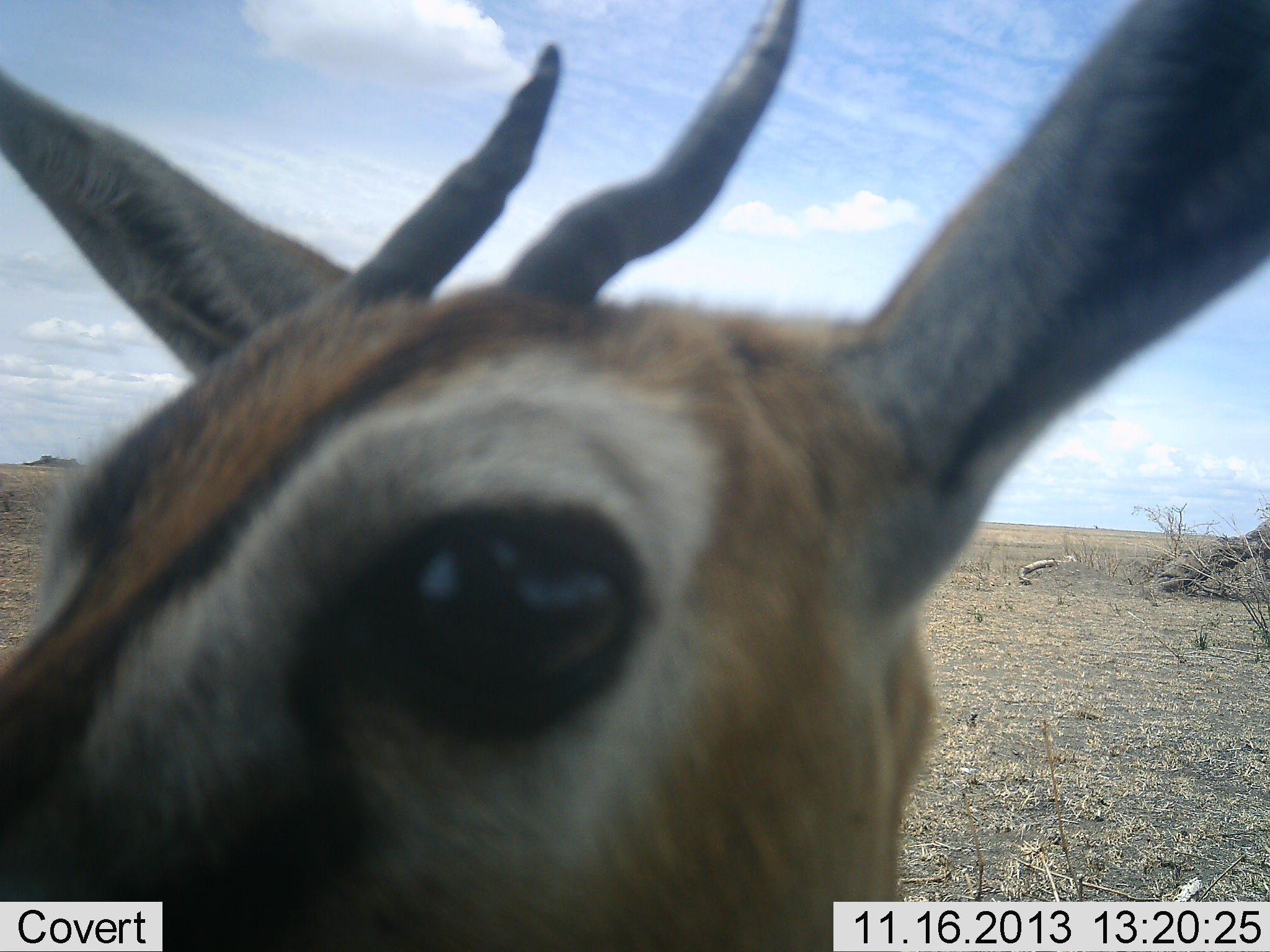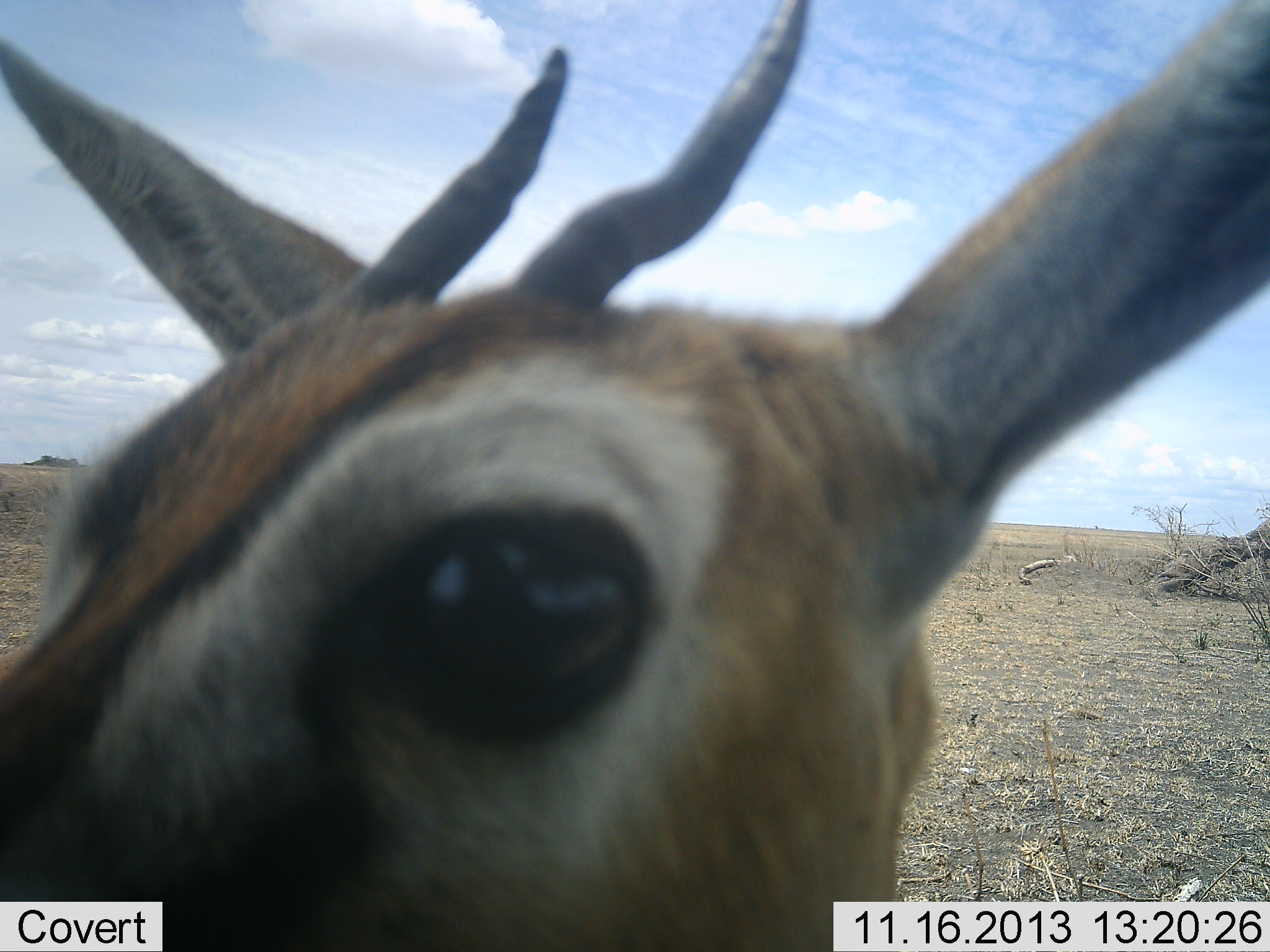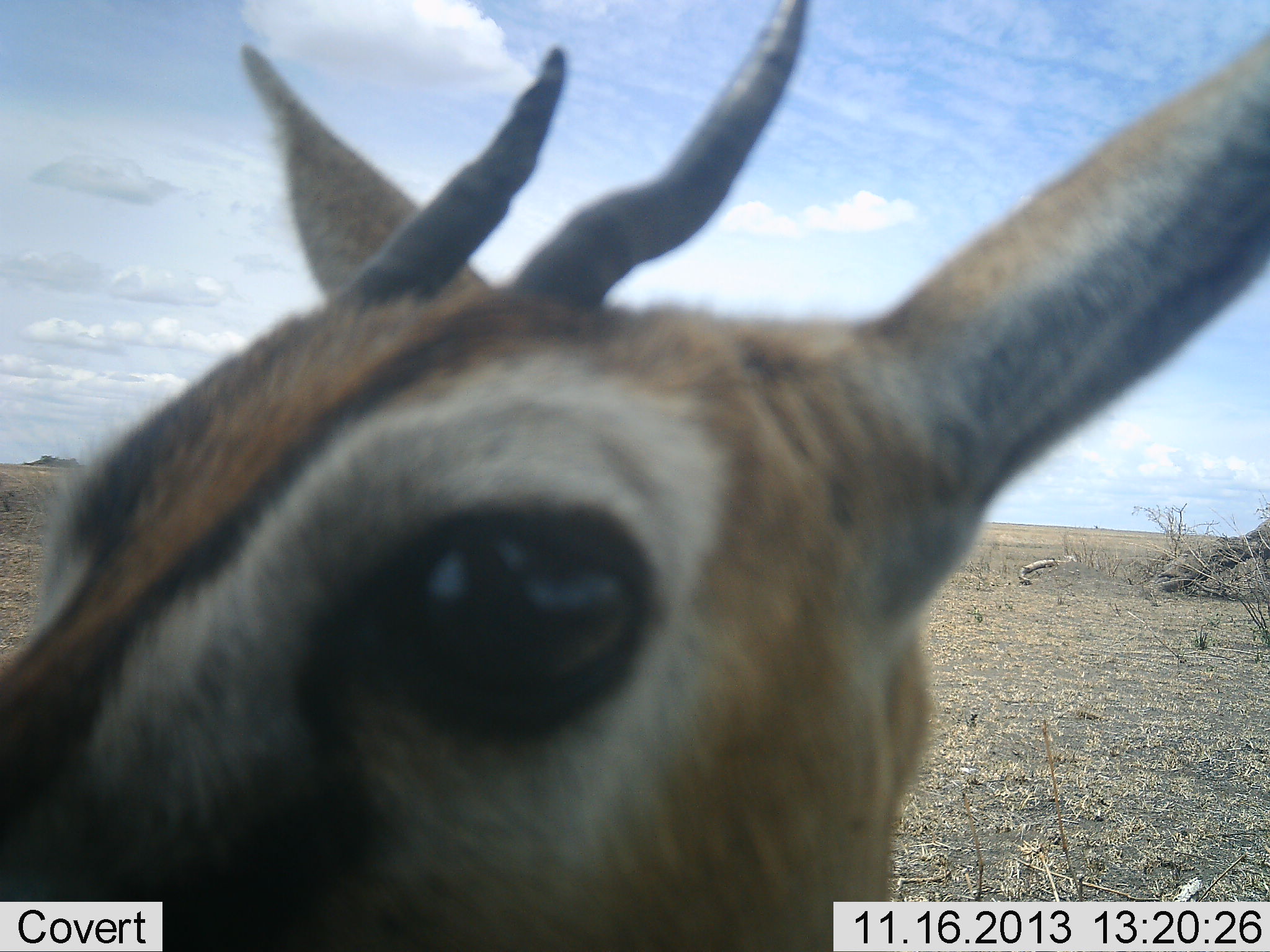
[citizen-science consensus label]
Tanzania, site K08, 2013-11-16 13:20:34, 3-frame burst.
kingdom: Animalia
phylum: Chordata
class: Mammalia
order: Artiodactyla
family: Bovidae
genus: Eudorcas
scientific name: Eudorcas thomsonii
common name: thomson's gazelle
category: gazellethomsons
Gazellethomsons (thomson's gazelle) (Eudorcas thomsonii), count 1. Behavior (volunteer vote fractions): standing 86%, resting 0%, moving 0%, interacting 21%. Young present (vote fraction): 0%. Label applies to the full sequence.